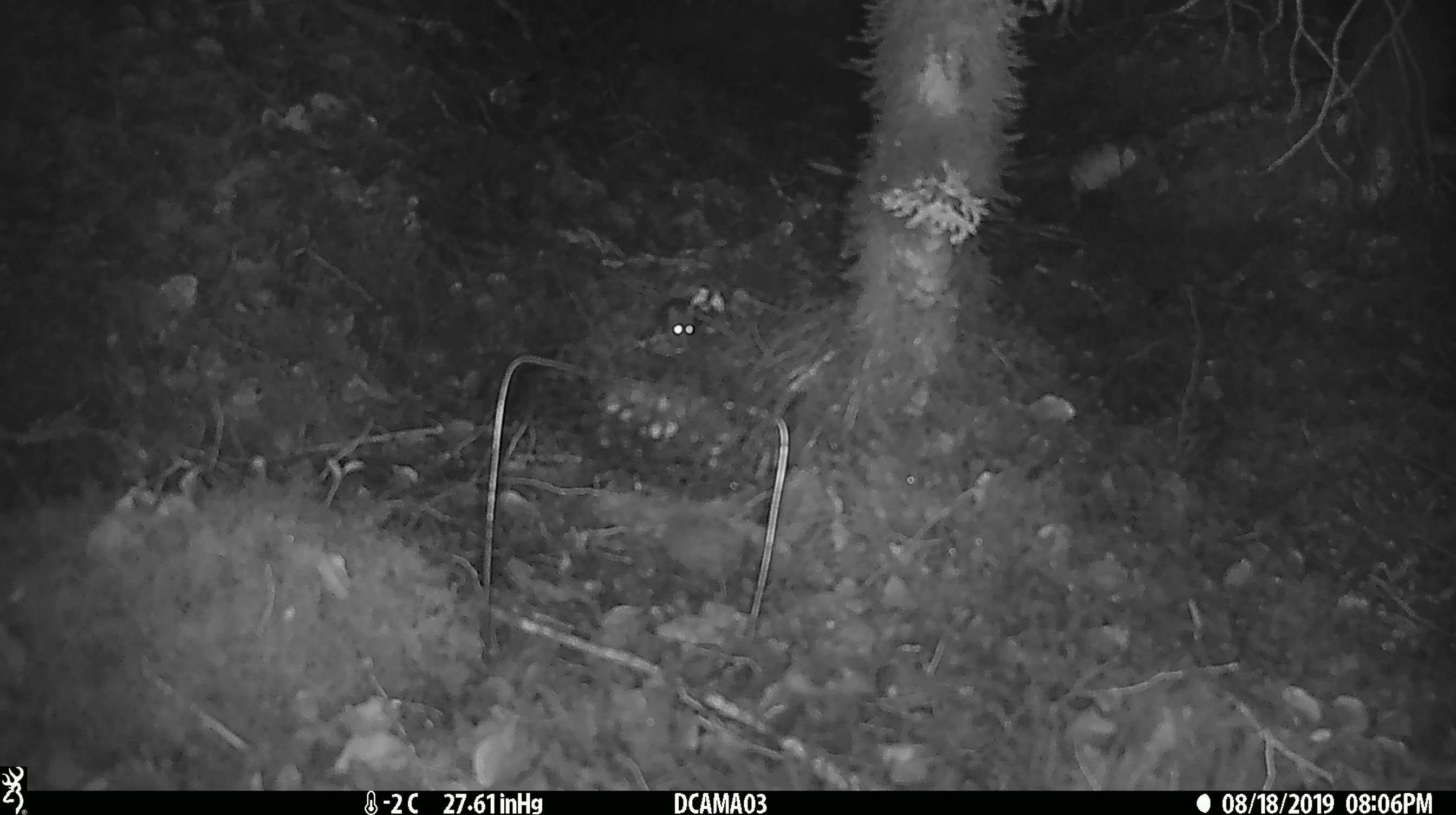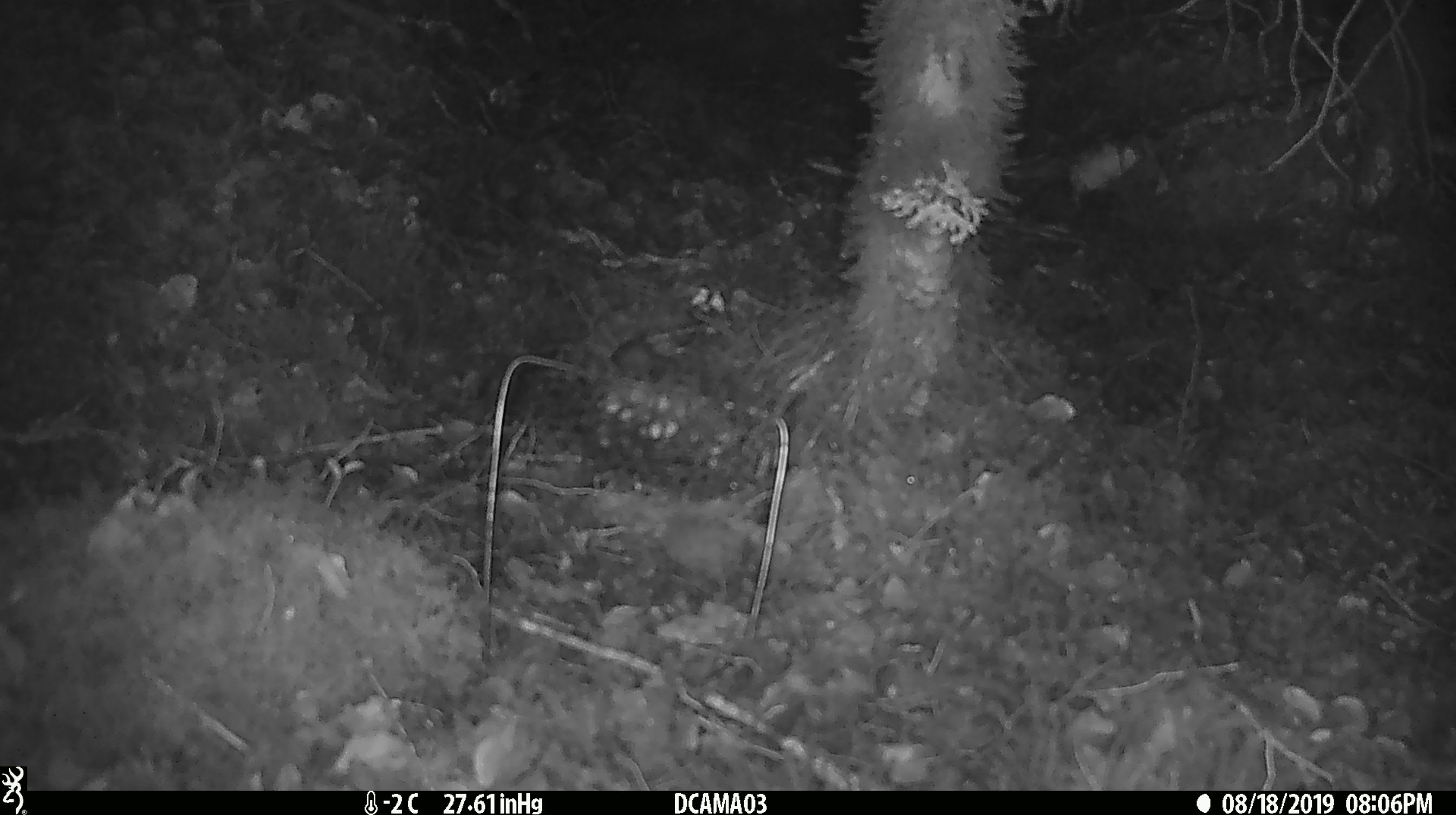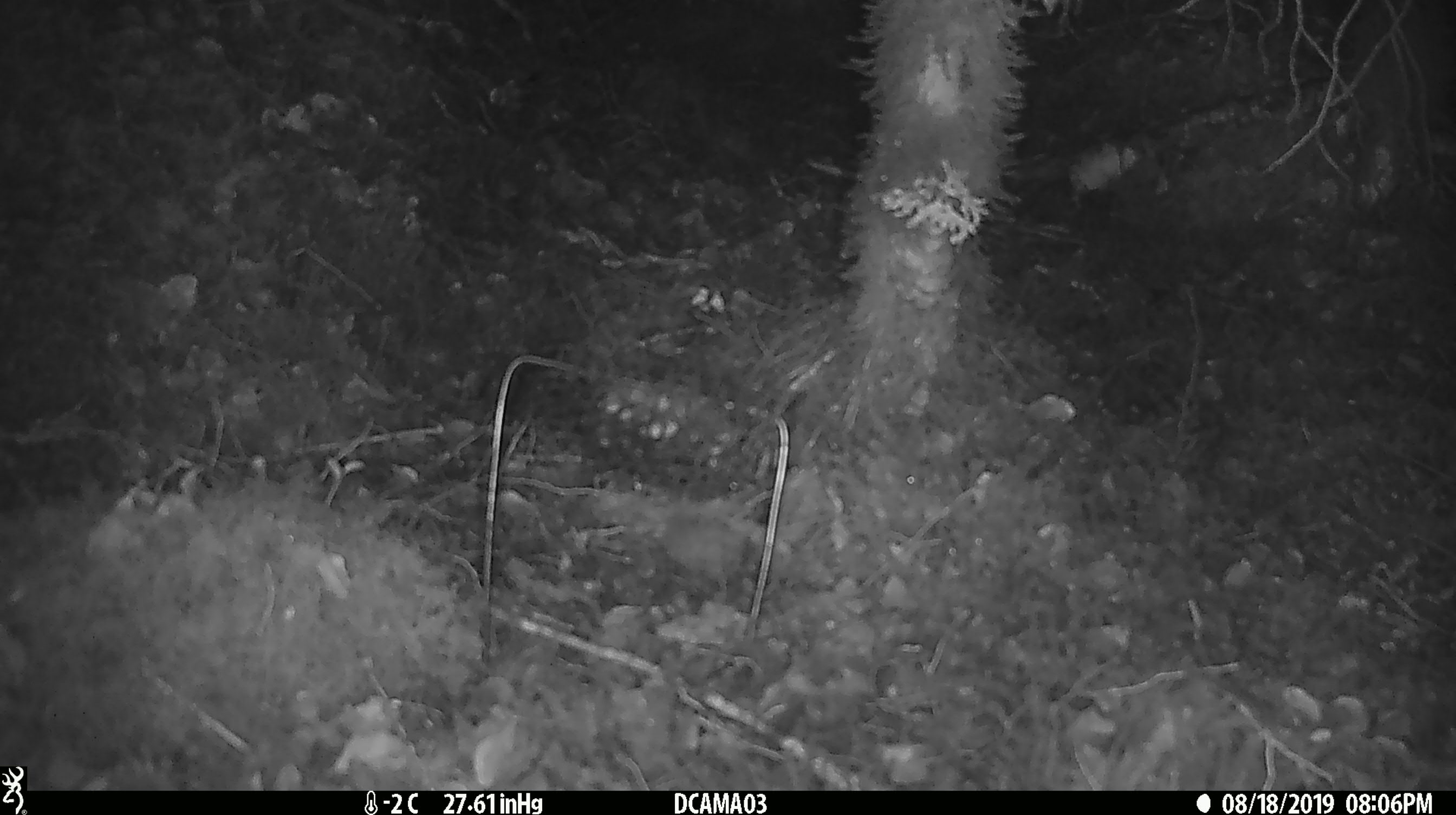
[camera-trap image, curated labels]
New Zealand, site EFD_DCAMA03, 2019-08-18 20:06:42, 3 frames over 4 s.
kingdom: Animalia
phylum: Chordata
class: Mammalia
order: Rodentia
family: Muridae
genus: Mus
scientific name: Mus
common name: mouse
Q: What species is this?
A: Mouse (Mus).